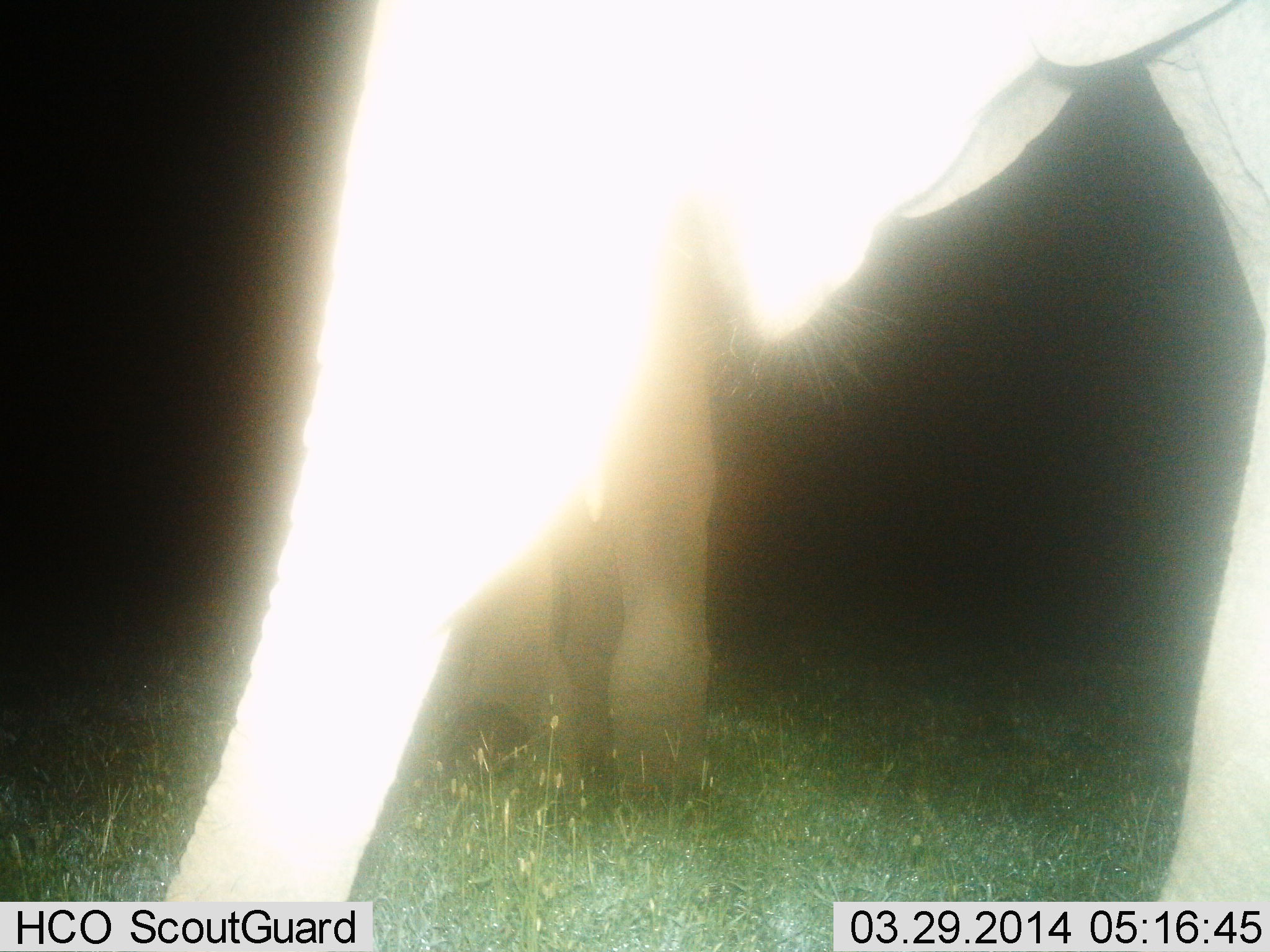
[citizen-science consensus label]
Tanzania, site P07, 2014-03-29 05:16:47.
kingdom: Animalia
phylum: Chordata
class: Mammalia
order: Proboscidea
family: Elephantidae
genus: Loxodonta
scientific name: Loxodonta africana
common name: african bush elephant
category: elephant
Elephant (african bush elephant) (Loxodonta africana), count 2. Behavior (volunteer vote fractions): standing 91%, resting 0%, moving 9%, interacting 9%. Young present (vote fraction): 9%. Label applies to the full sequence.